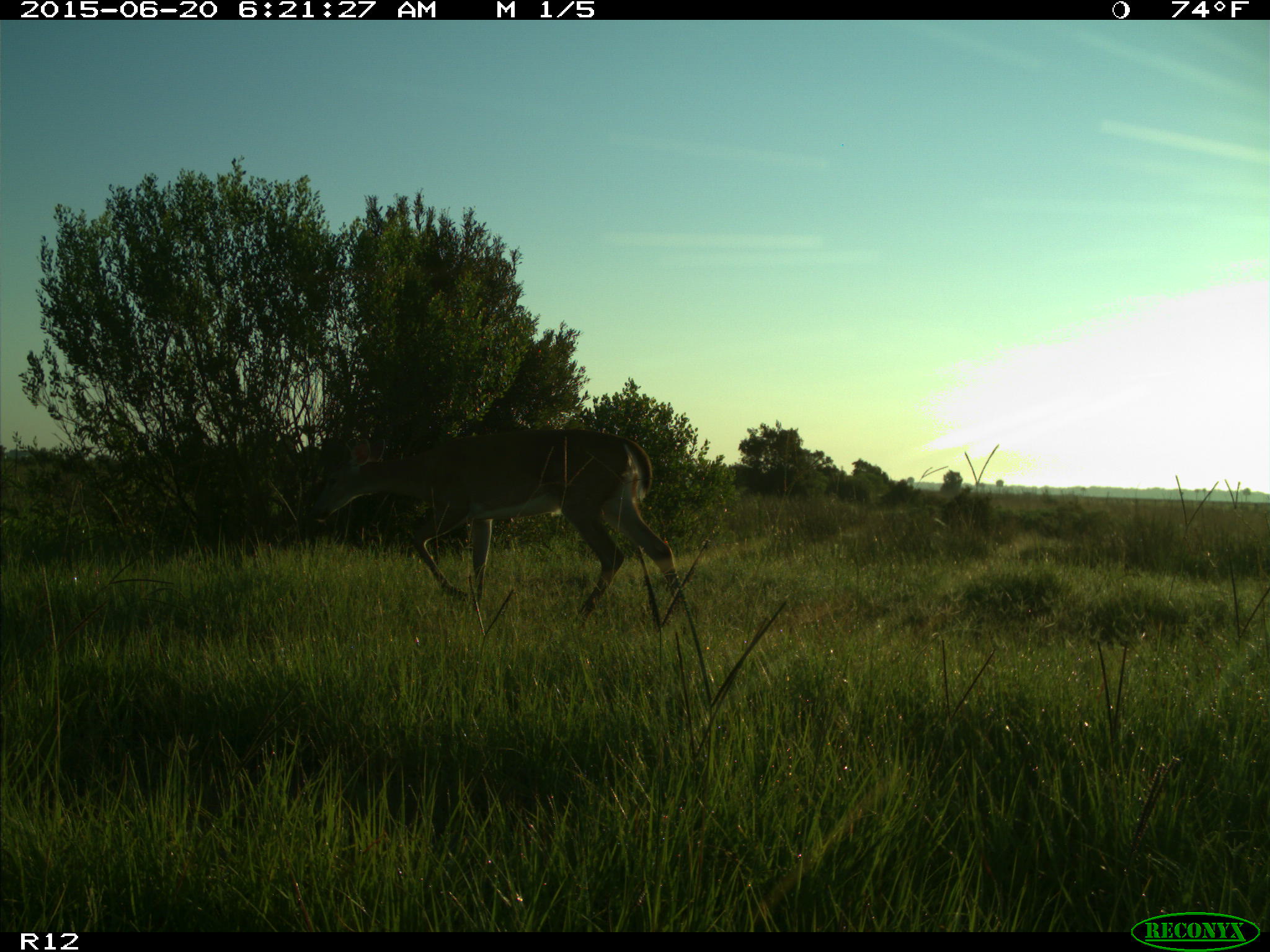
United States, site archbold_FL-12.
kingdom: Animalia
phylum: Chordata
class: Mammalia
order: Artiodactyla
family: Cervidae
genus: Odocoileus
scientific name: Odocoileus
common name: deer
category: unidentified deer